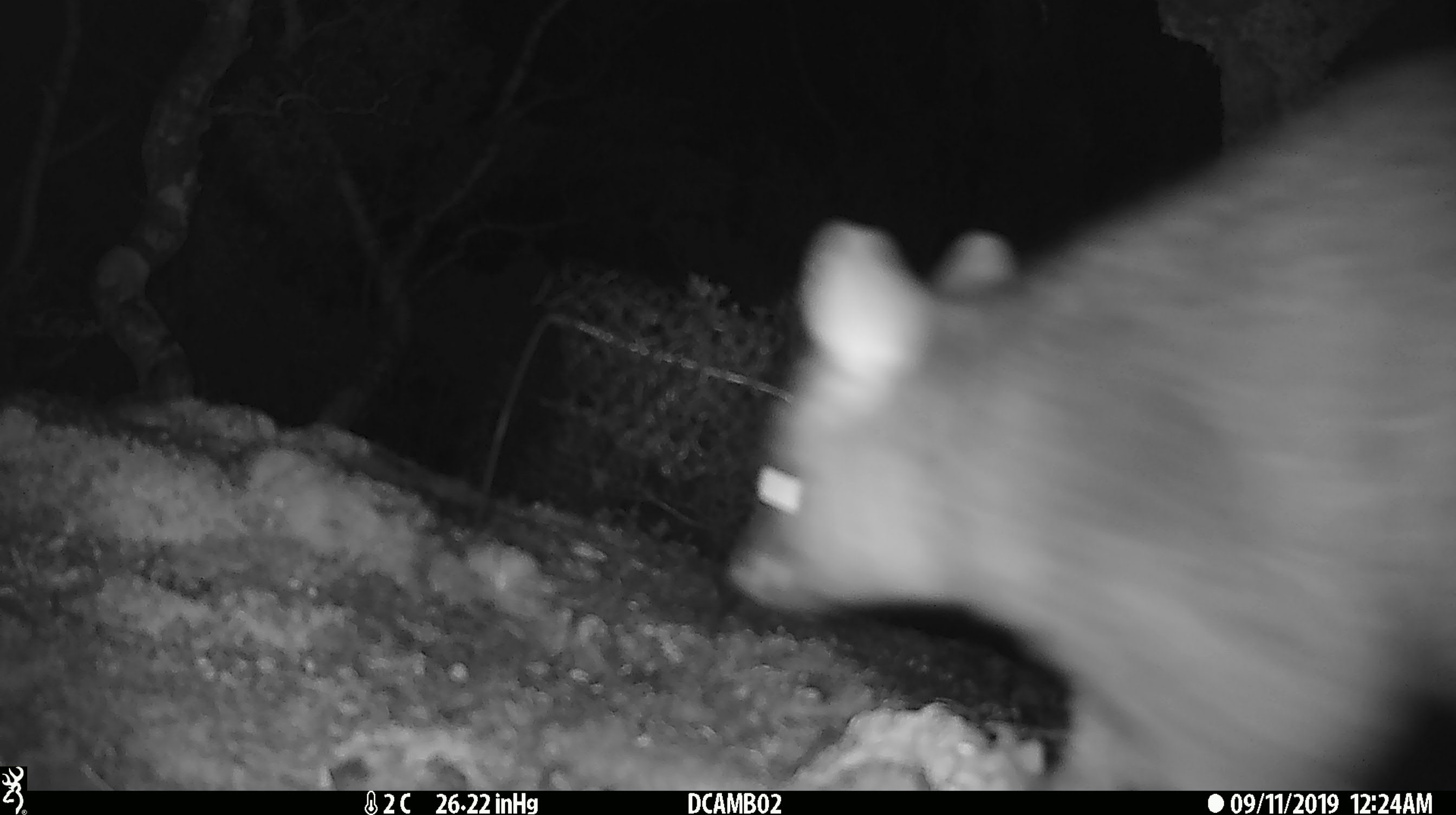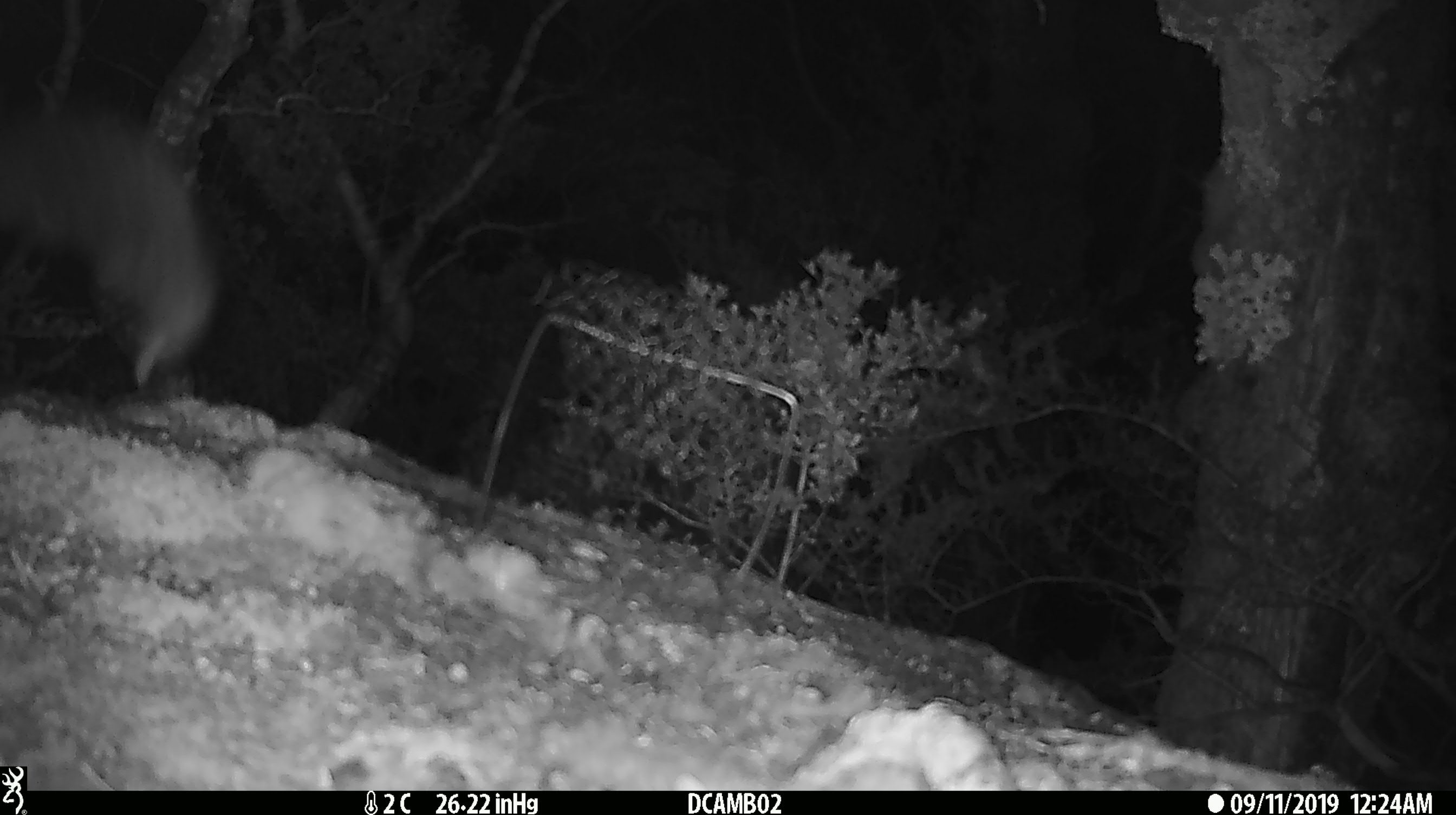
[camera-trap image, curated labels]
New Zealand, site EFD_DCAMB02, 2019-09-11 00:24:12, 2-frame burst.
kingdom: Animalia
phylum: Chordata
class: Mammalia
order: Diprotodontia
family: Phalangeridae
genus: Trichosurus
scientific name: Trichosurus vulpecula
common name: common brushtail possum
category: possum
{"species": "possum (common brushtail possum) (Trichosurus vulpecula)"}